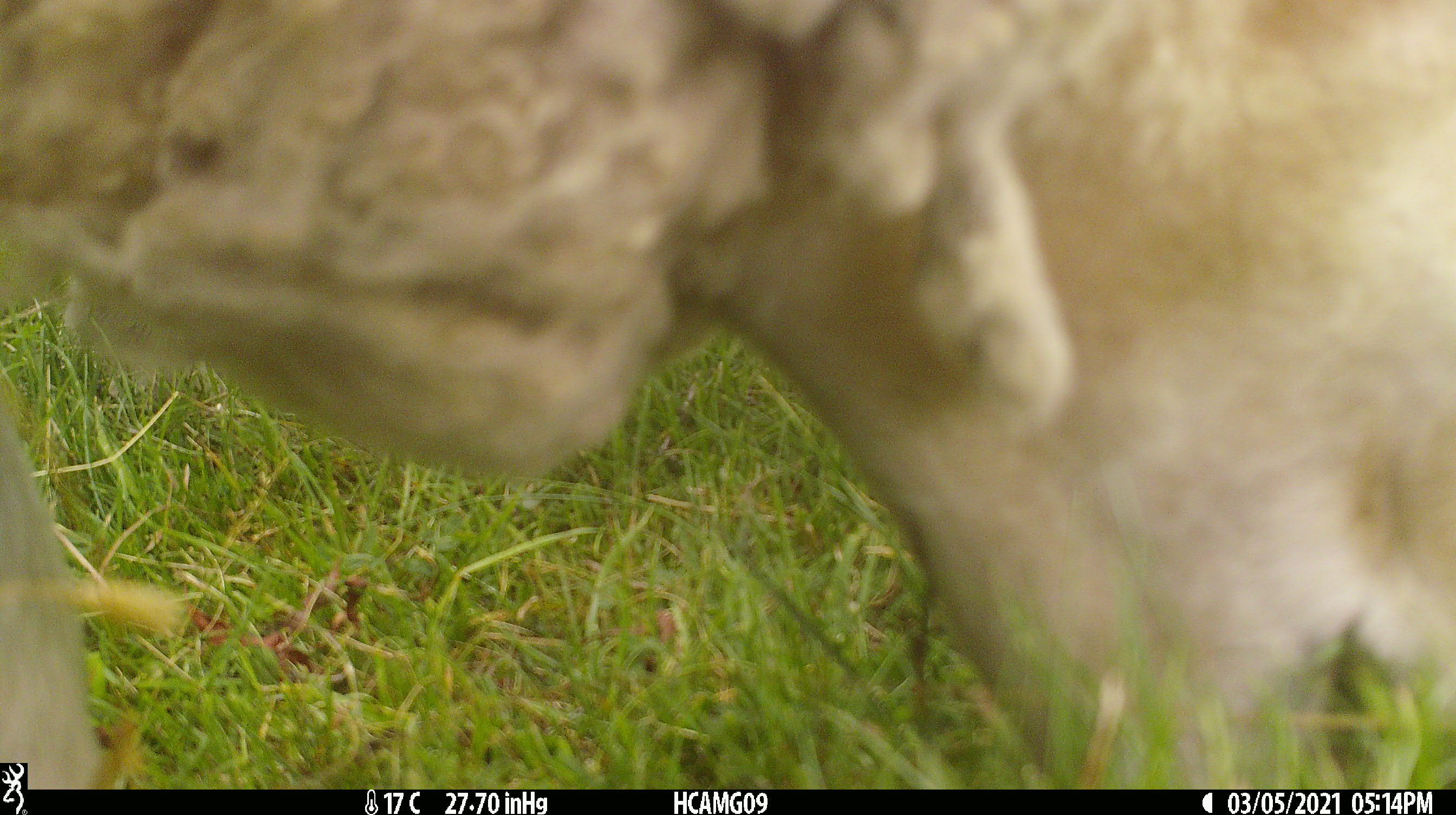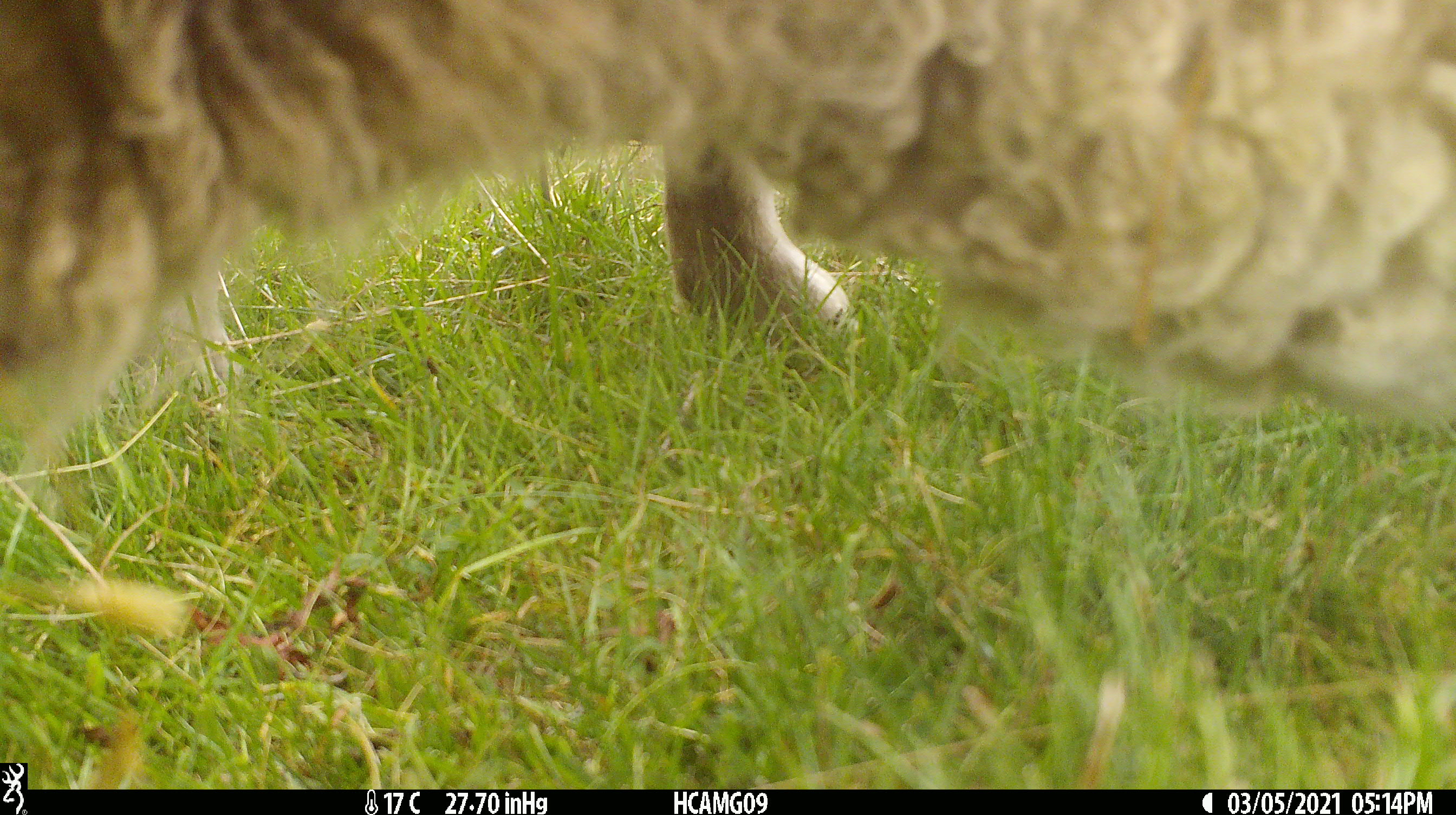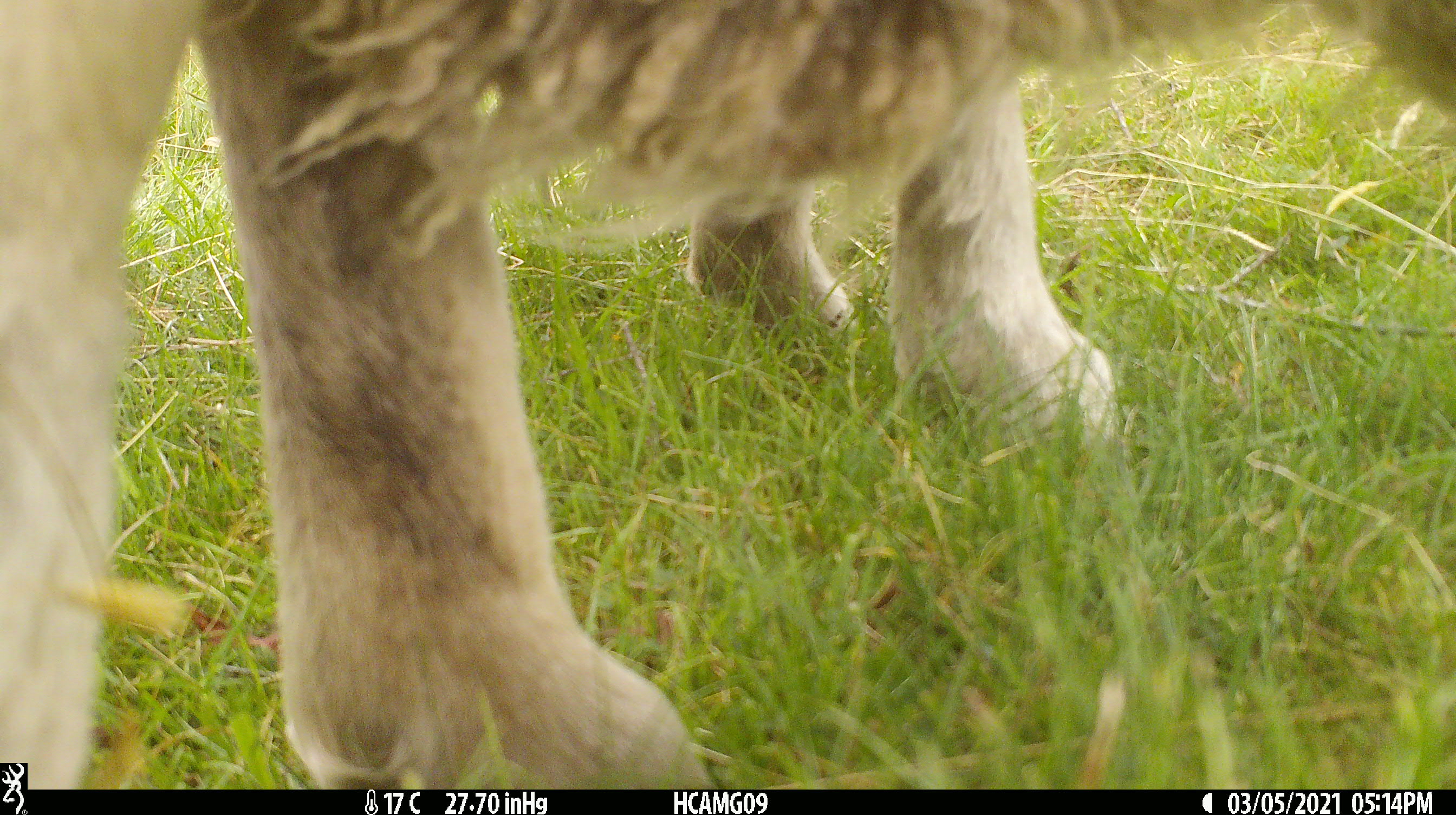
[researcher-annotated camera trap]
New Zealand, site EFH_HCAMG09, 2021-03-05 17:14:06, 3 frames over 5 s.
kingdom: Animalia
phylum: Chordata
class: Mammalia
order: Artiodactyla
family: Bovidae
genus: Ovis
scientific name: Ovis aries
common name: domestic sheep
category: sheep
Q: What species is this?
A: Sheep (domestic sheep) (Ovis aries).